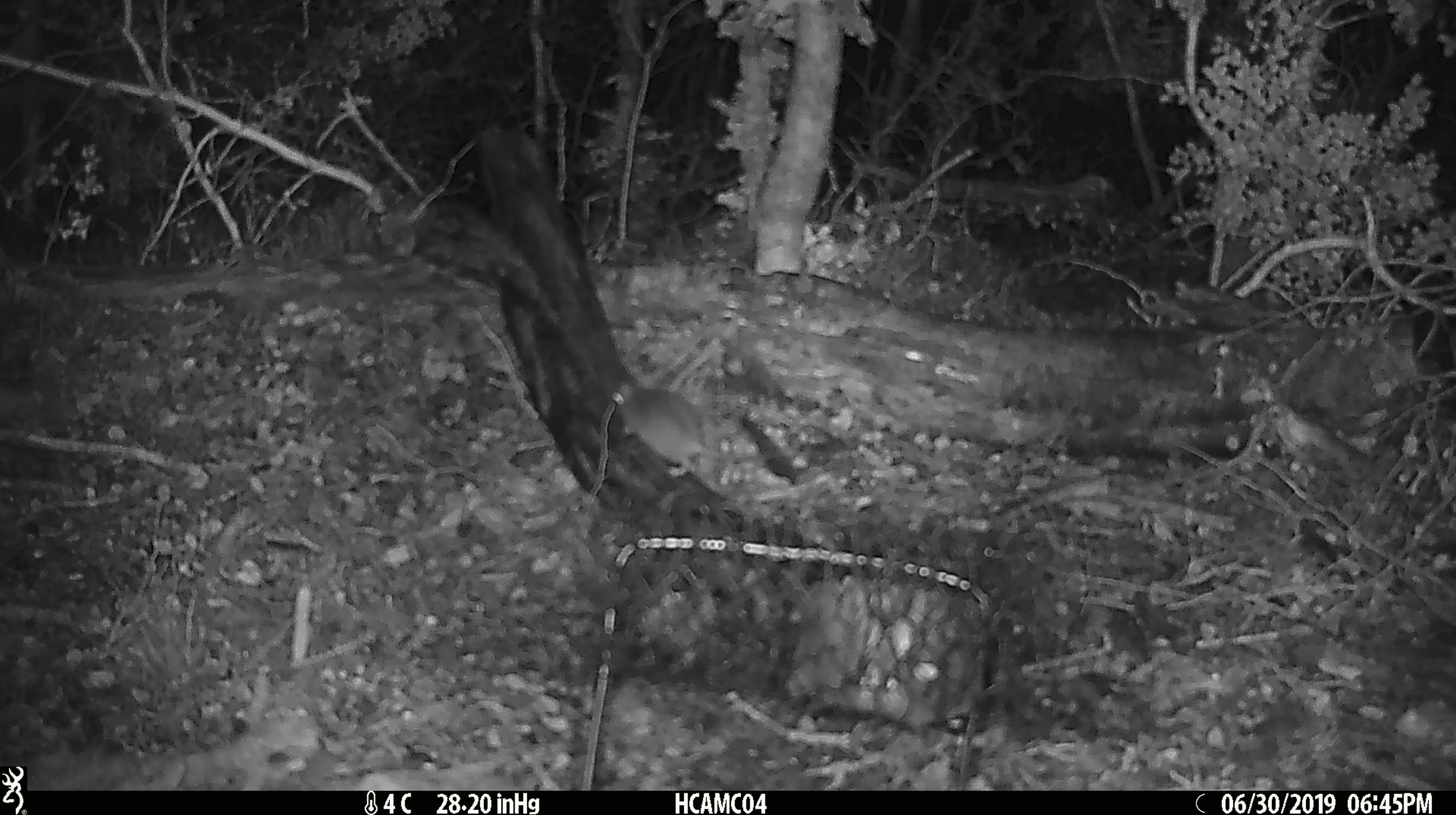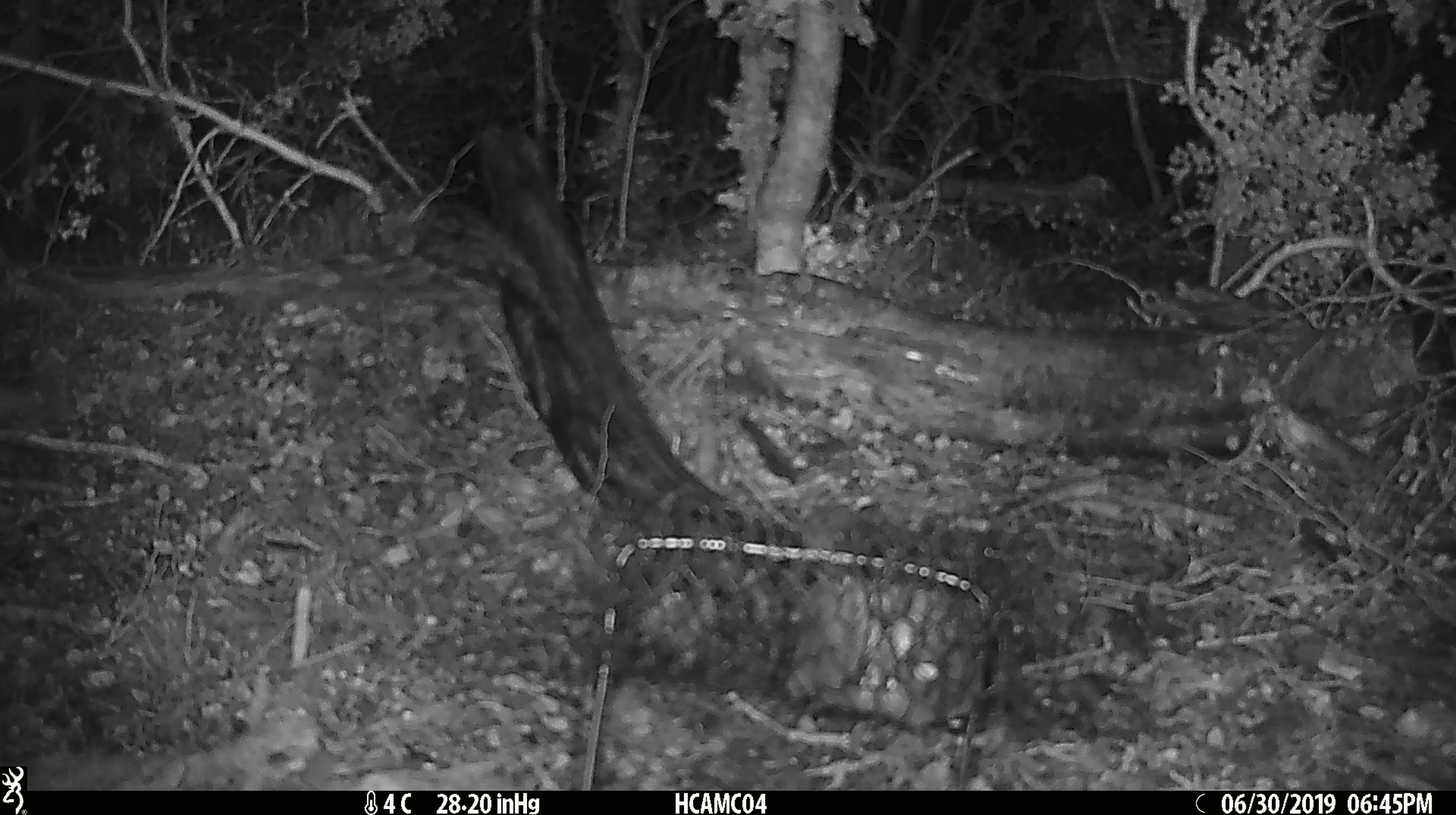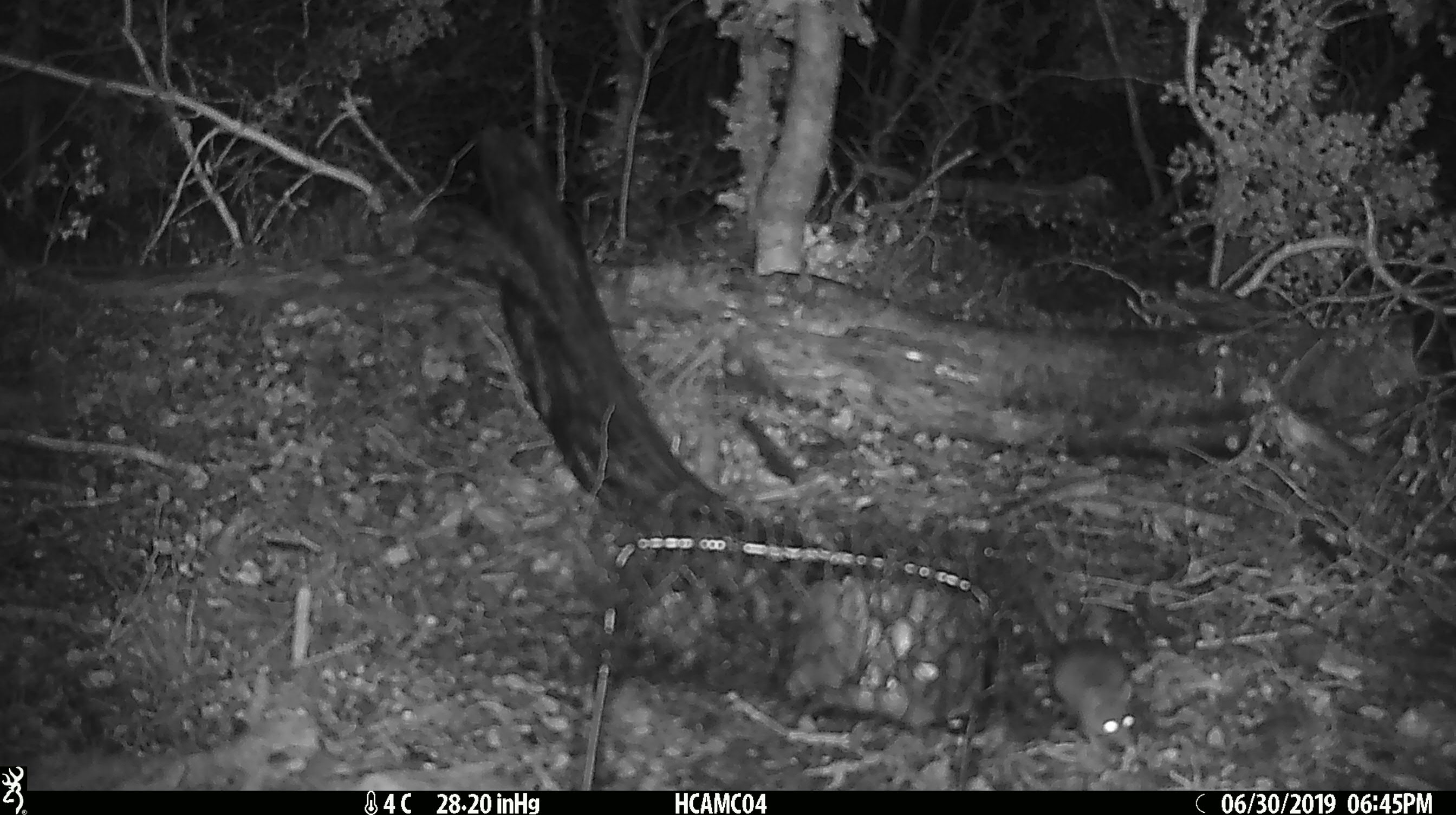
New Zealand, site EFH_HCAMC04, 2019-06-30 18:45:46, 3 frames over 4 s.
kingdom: Animalia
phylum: Chordata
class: Mammalia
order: Rodentia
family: Muridae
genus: Mus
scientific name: Mus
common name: mouse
Mouse (Mus).